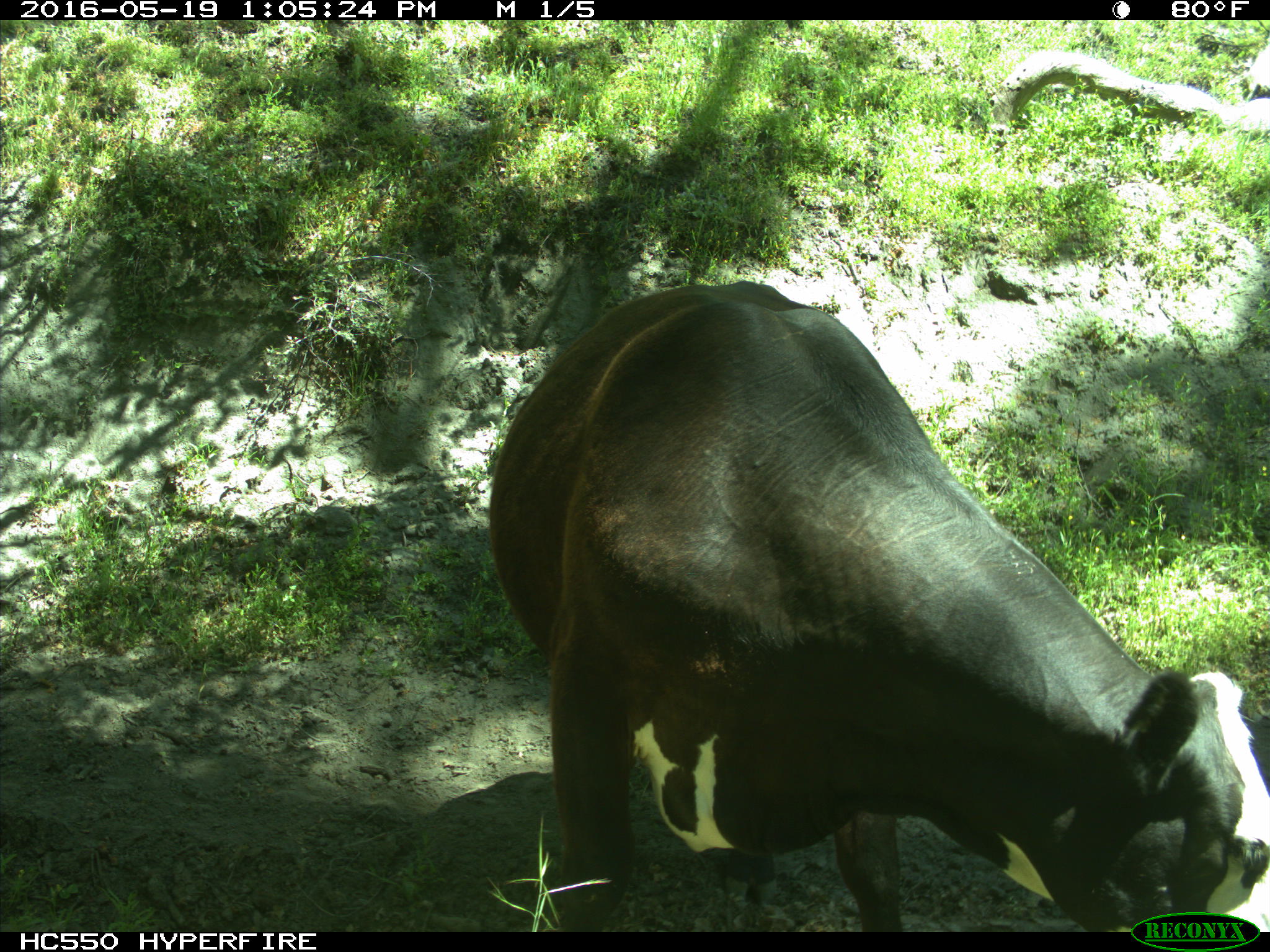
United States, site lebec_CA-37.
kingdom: Animalia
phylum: Chordata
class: Mammalia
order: Artiodactyla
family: Bovidae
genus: Bos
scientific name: Bos taurus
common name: domestic cow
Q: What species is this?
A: Bos taurus (domestic cow).